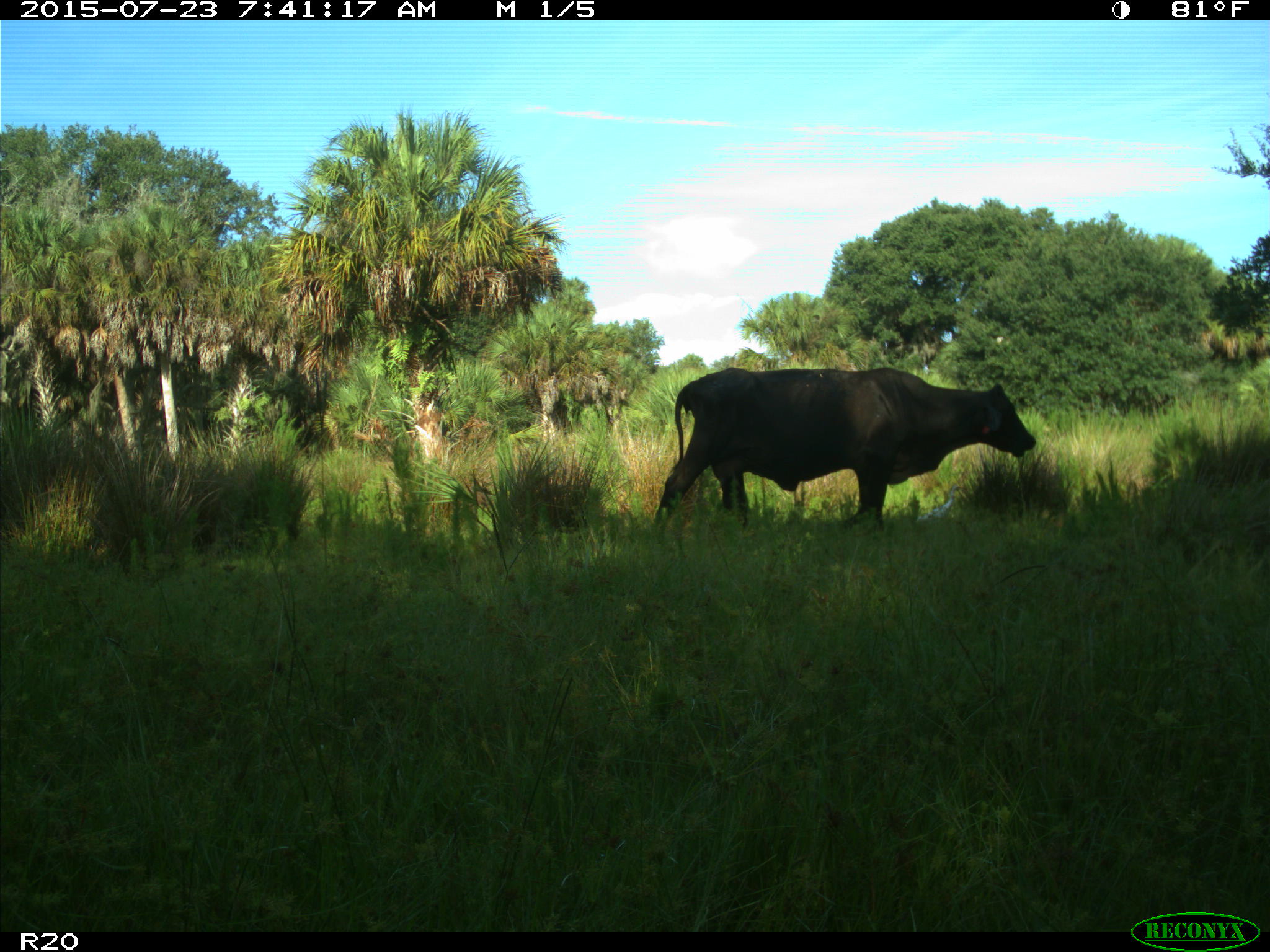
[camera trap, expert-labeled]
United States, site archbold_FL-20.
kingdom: Animalia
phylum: Chordata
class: Mammalia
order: Artiodactyla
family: Bovidae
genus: Bos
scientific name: Bos taurus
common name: domestic cow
Bos taurus (domestic cow).